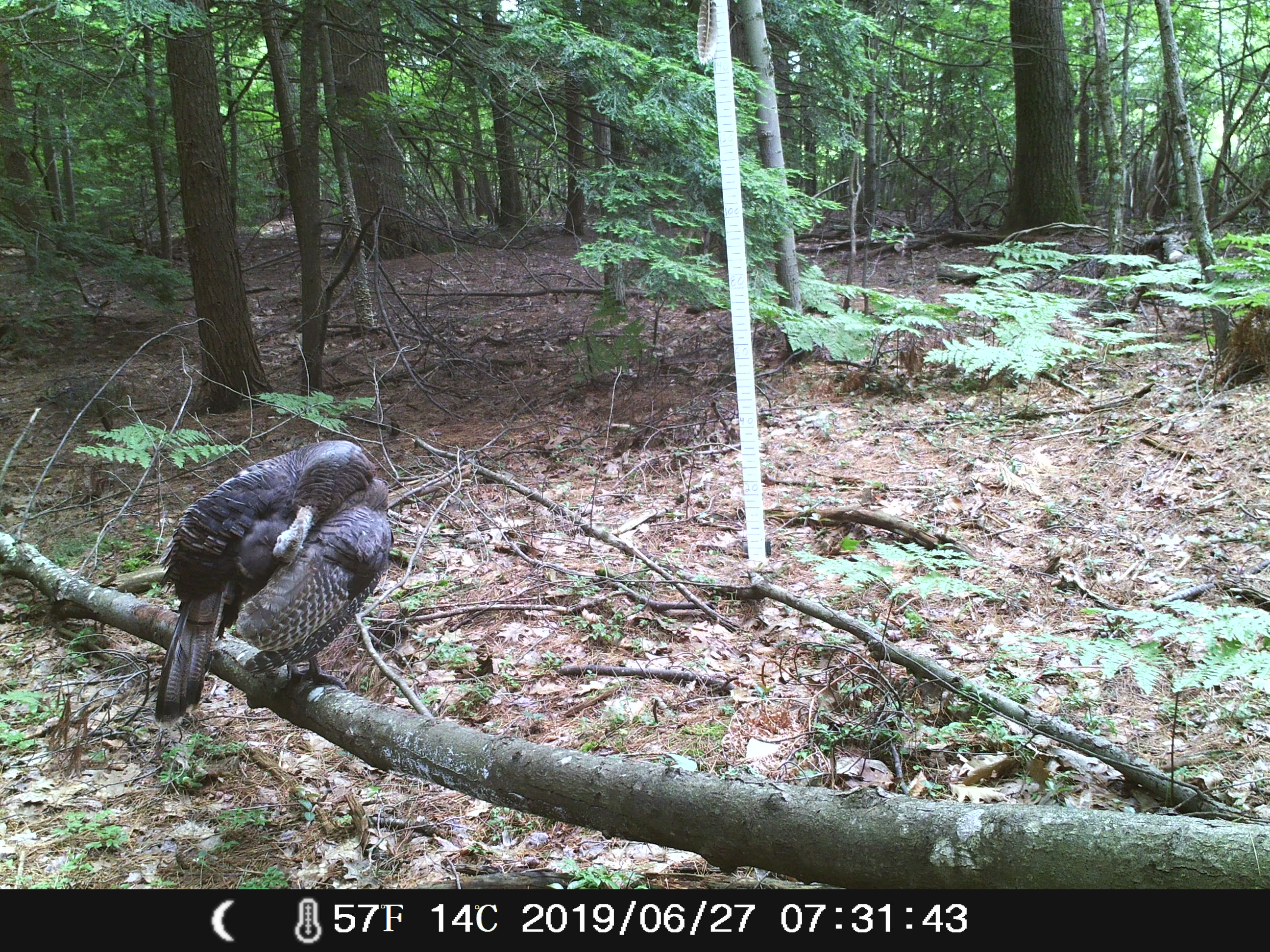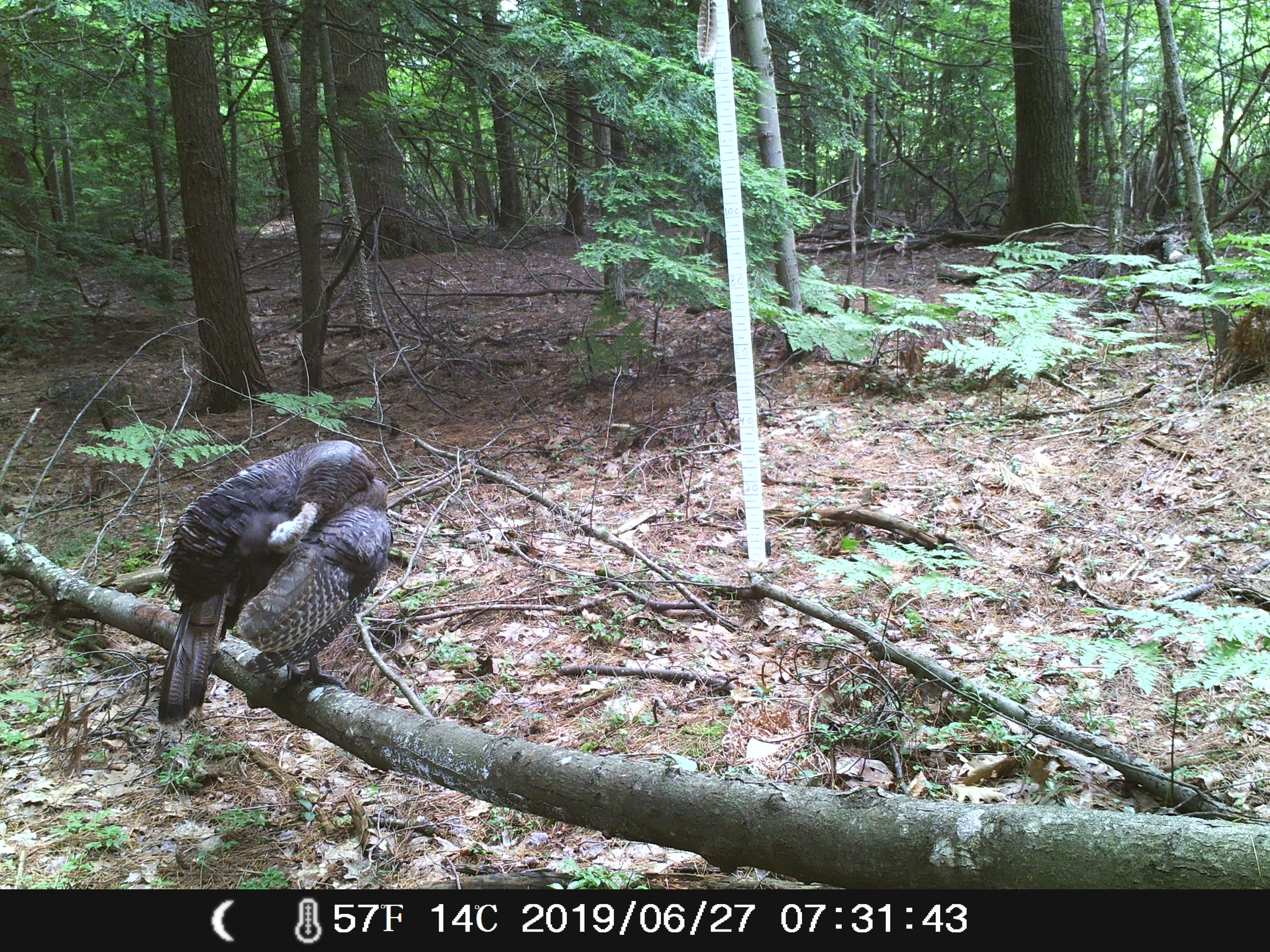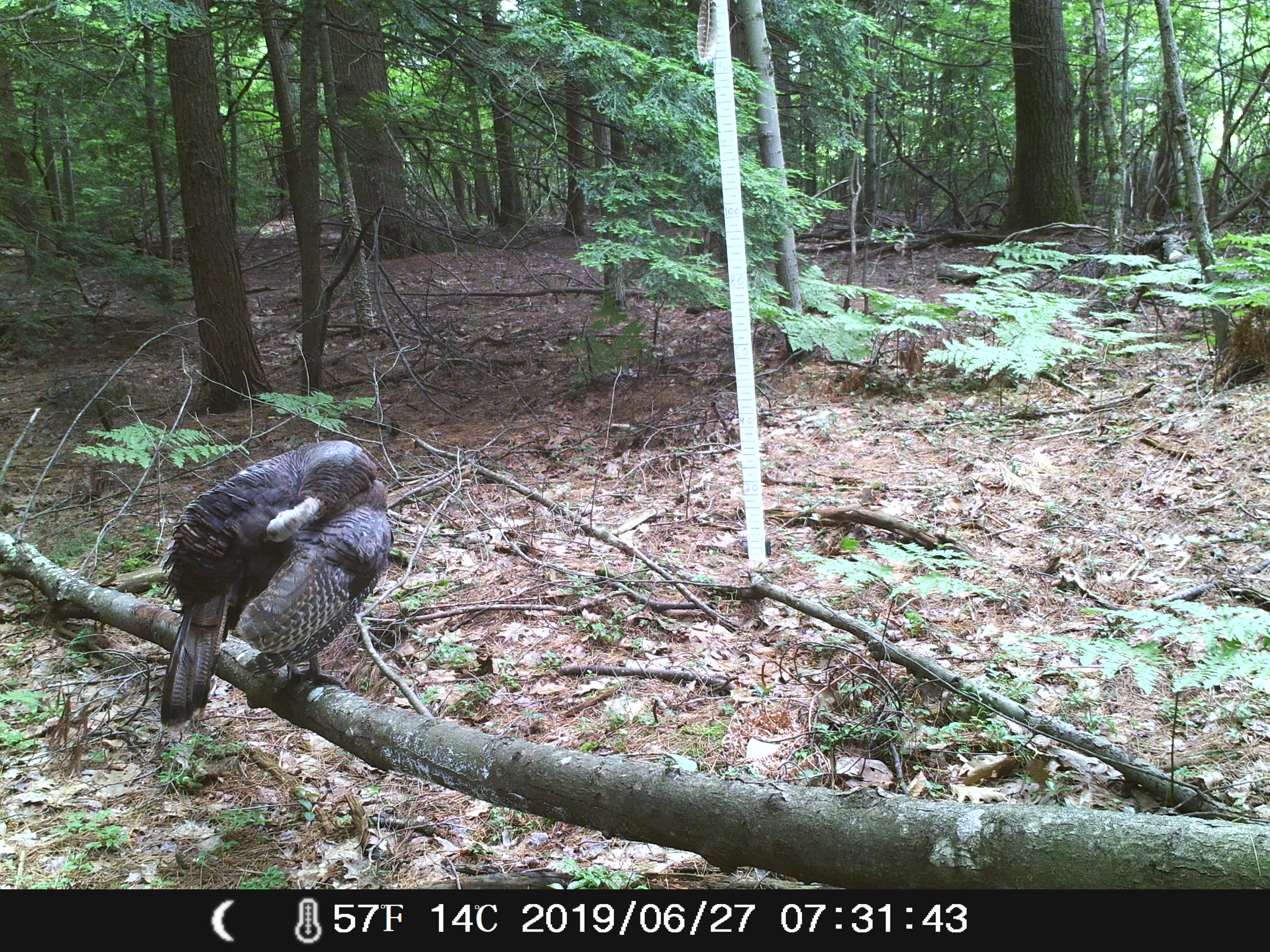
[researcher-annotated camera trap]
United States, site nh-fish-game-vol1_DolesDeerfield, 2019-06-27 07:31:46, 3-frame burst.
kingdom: Animalia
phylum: Chordata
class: Aves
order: Galliformes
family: Phasianidae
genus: Meleagris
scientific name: Meleagris gallopavo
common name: wild turkey